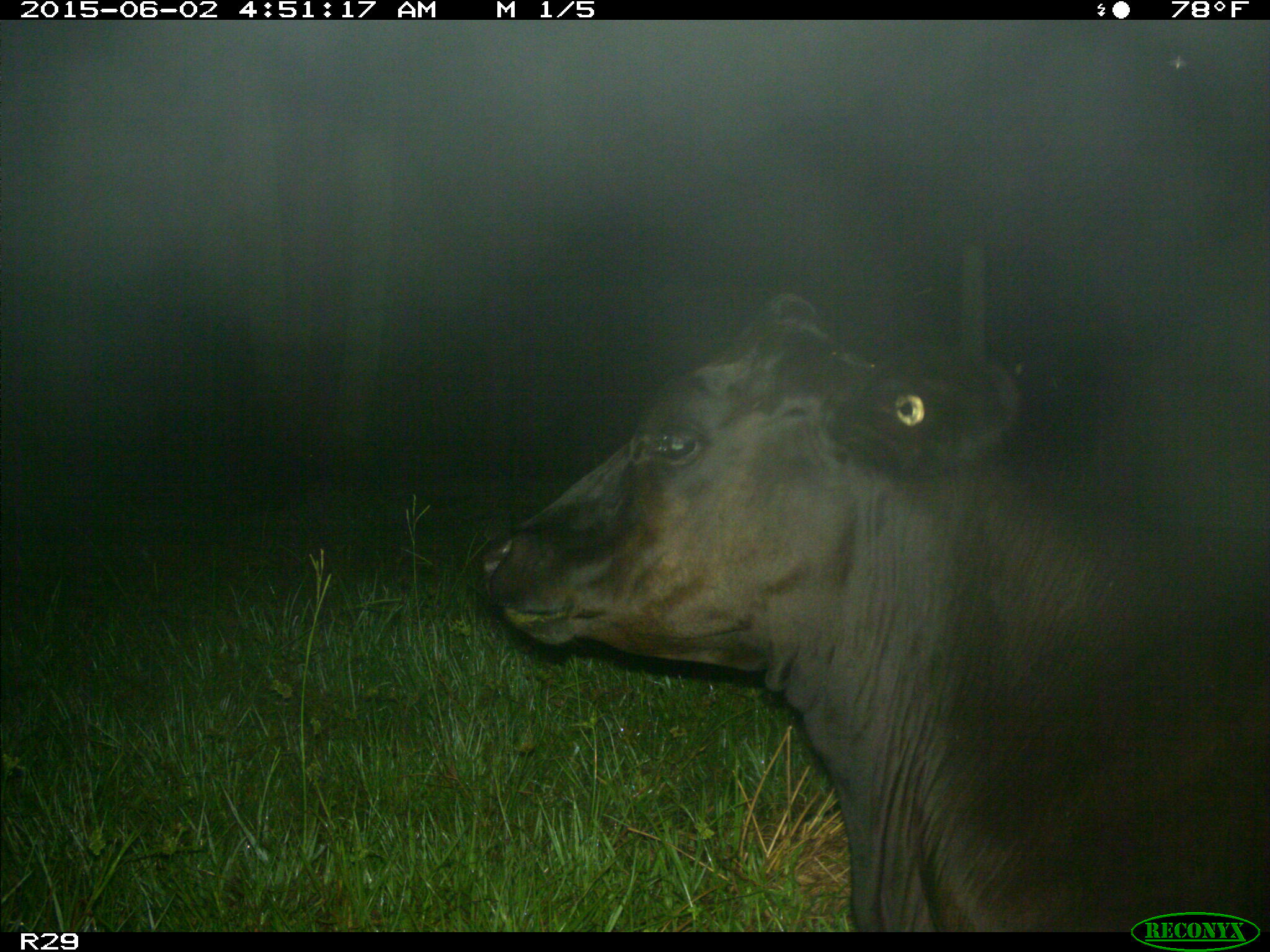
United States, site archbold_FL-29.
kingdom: Animalia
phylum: Chordata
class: Mammalia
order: Artiodactyla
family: Bovidae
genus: Bos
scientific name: Bos taurus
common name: domestic cow